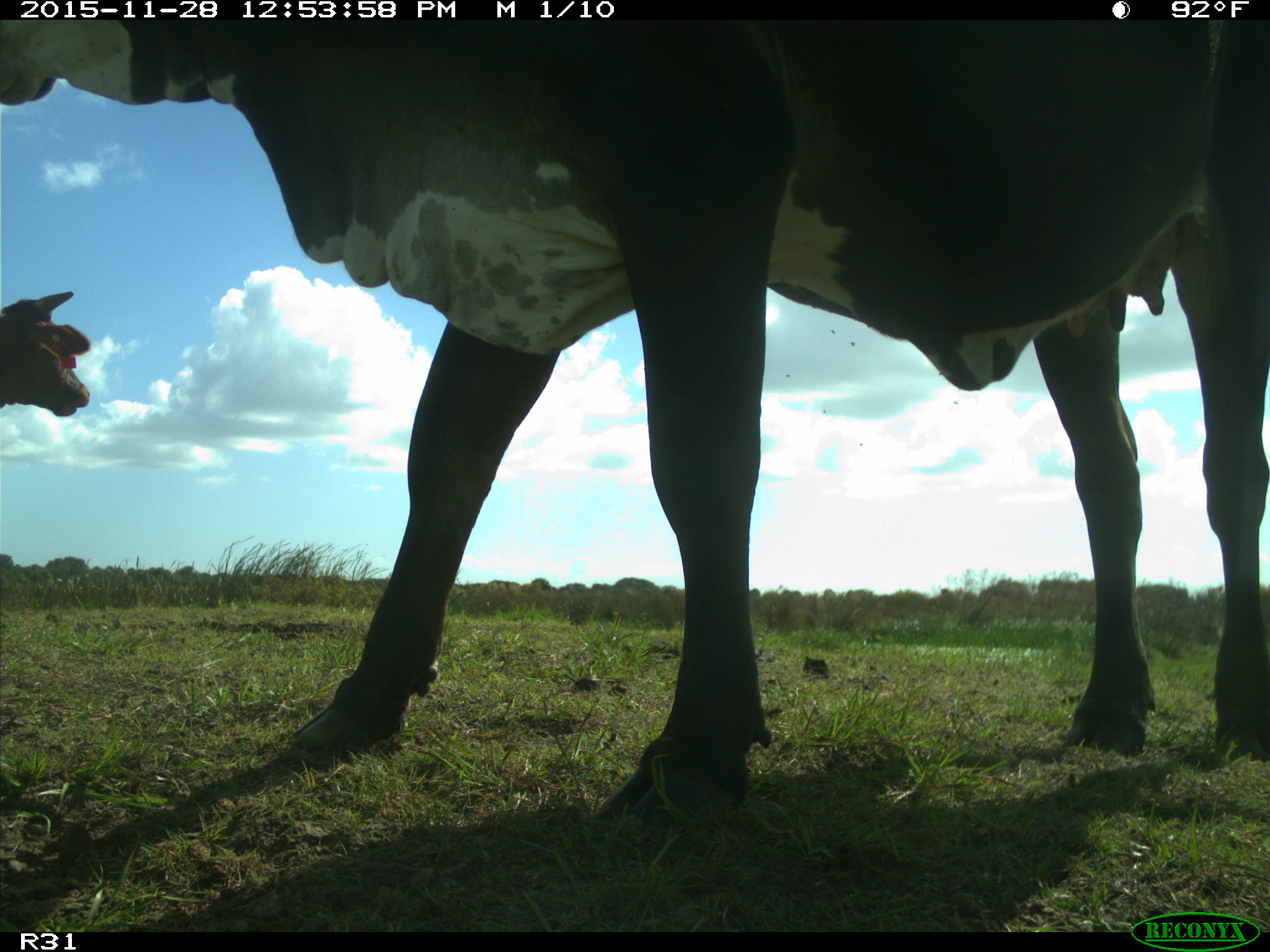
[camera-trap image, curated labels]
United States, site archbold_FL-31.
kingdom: Animalia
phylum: Chordata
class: Mammalia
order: Artiodactyla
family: Bovidae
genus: Bos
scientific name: Bos taurus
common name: domestic cow